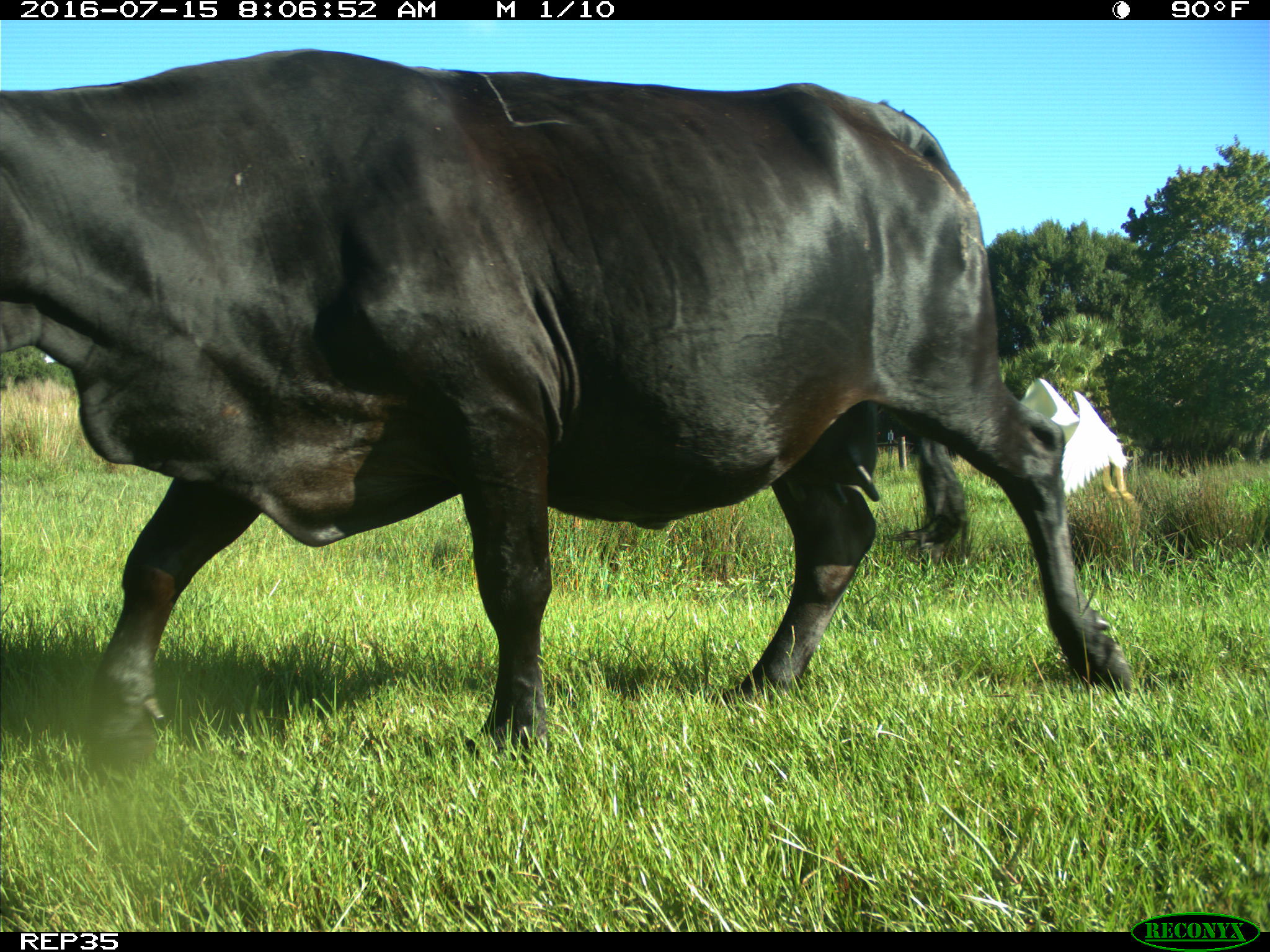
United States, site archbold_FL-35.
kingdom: Animalia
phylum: Chordata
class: Mammalia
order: Artiodactyla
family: Bovidae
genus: Bos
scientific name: Bos taurus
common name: domestic cow